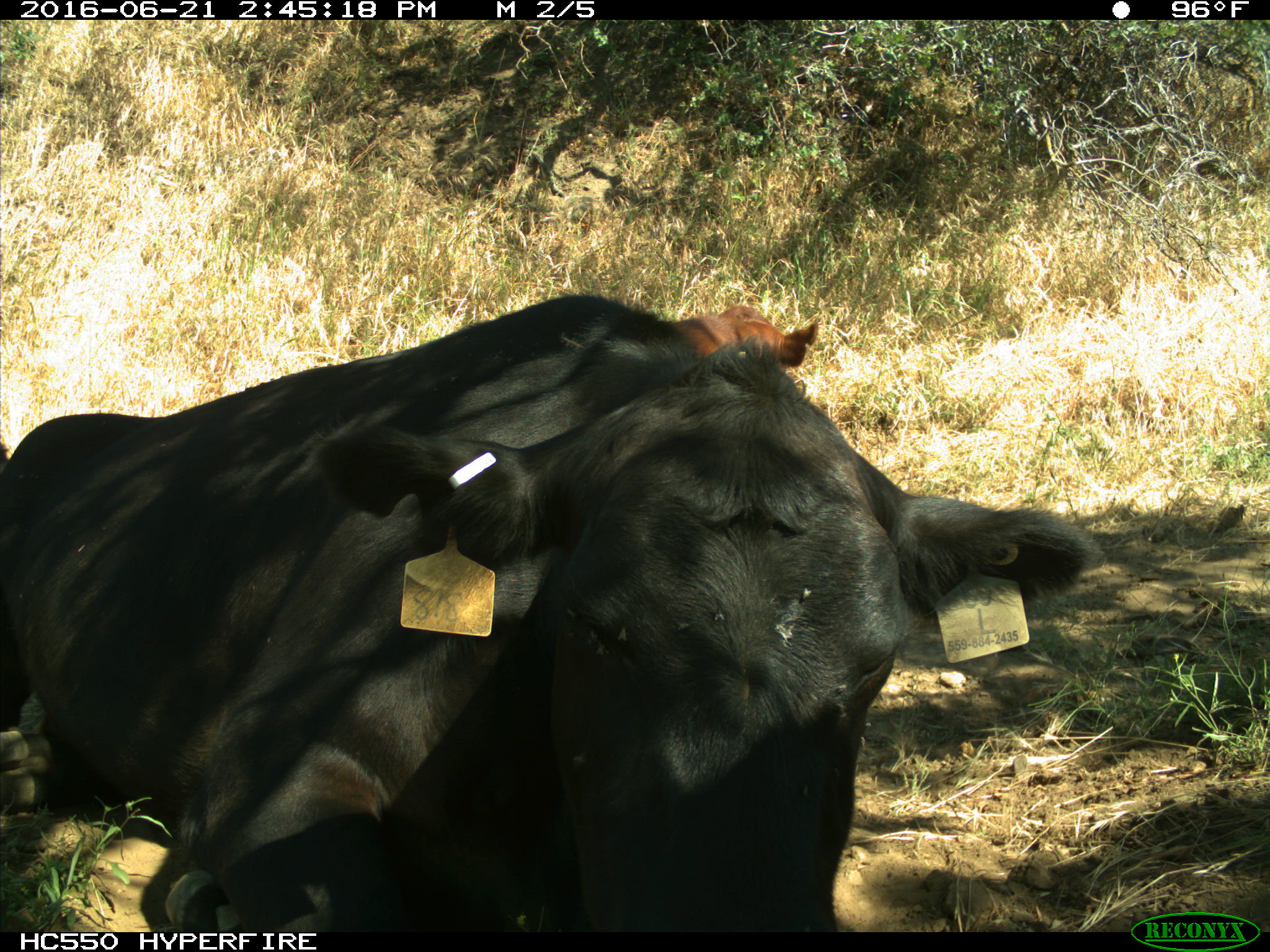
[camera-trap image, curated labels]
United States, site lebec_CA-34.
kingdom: Animalia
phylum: Chordata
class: Mammalia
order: Artiodactyla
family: Bovidae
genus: Bos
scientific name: Bos taurus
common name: domestic cow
Bos taurus (domestic cow).